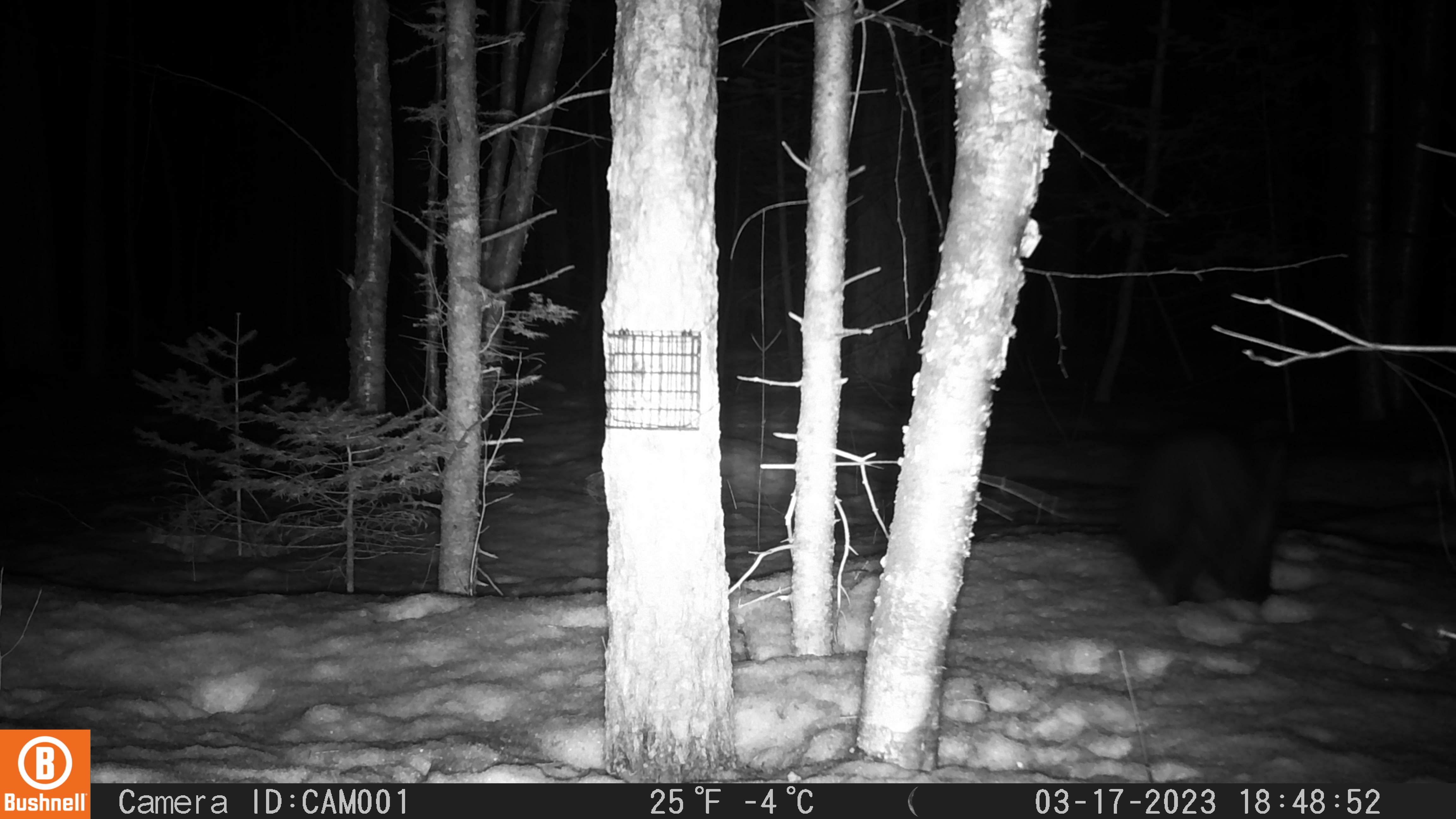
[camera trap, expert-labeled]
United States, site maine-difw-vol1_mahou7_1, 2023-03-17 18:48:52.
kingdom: Animalia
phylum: Chordata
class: Mammalia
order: Carnivora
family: Mustelidae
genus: Pekania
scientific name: Pekania pennanti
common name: fisher